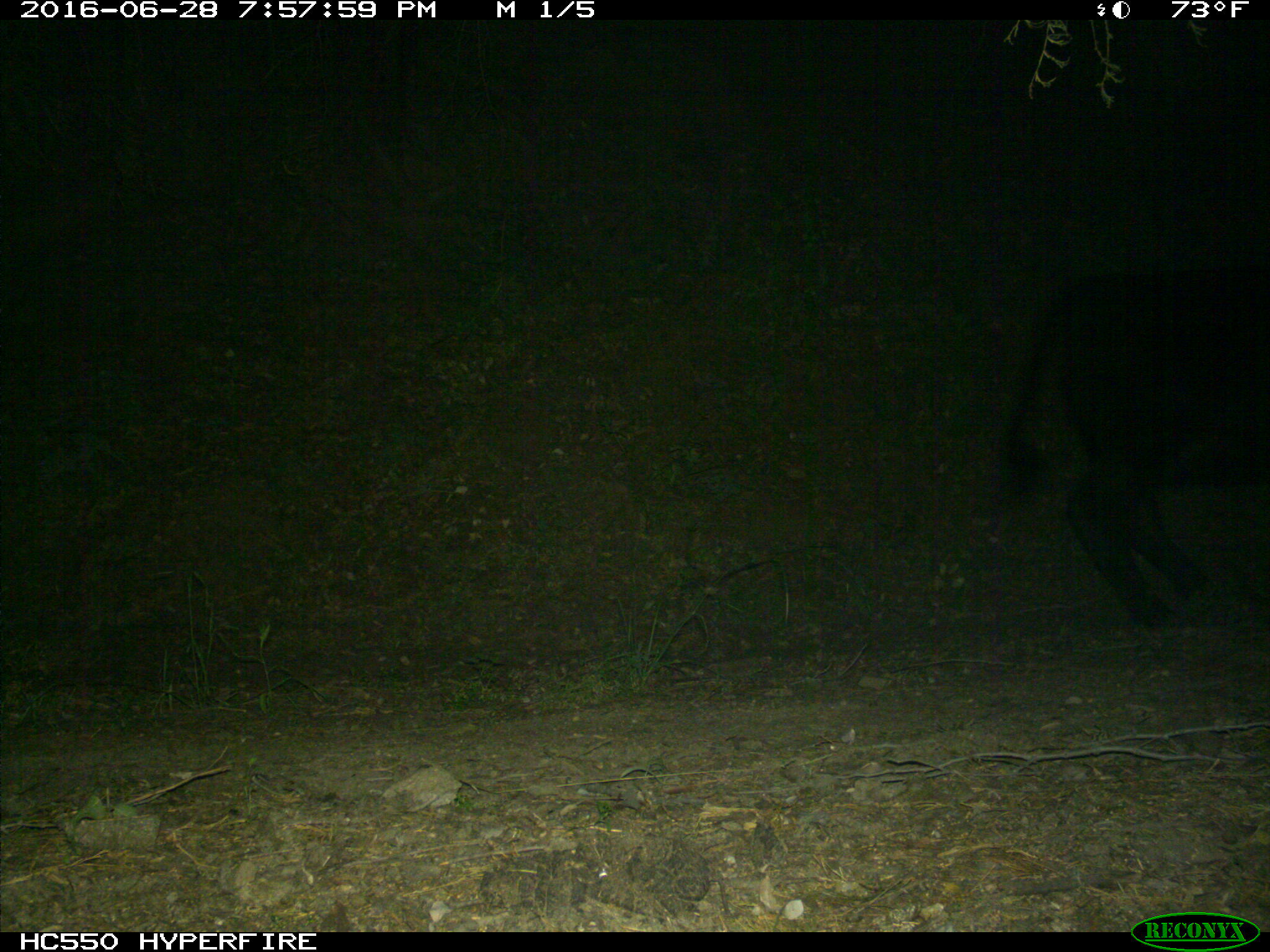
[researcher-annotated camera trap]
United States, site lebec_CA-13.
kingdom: Animalia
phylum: Chordata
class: Mammalia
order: Artiodactyla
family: Bovidae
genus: Bos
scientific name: Bos taurus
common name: domestic cow